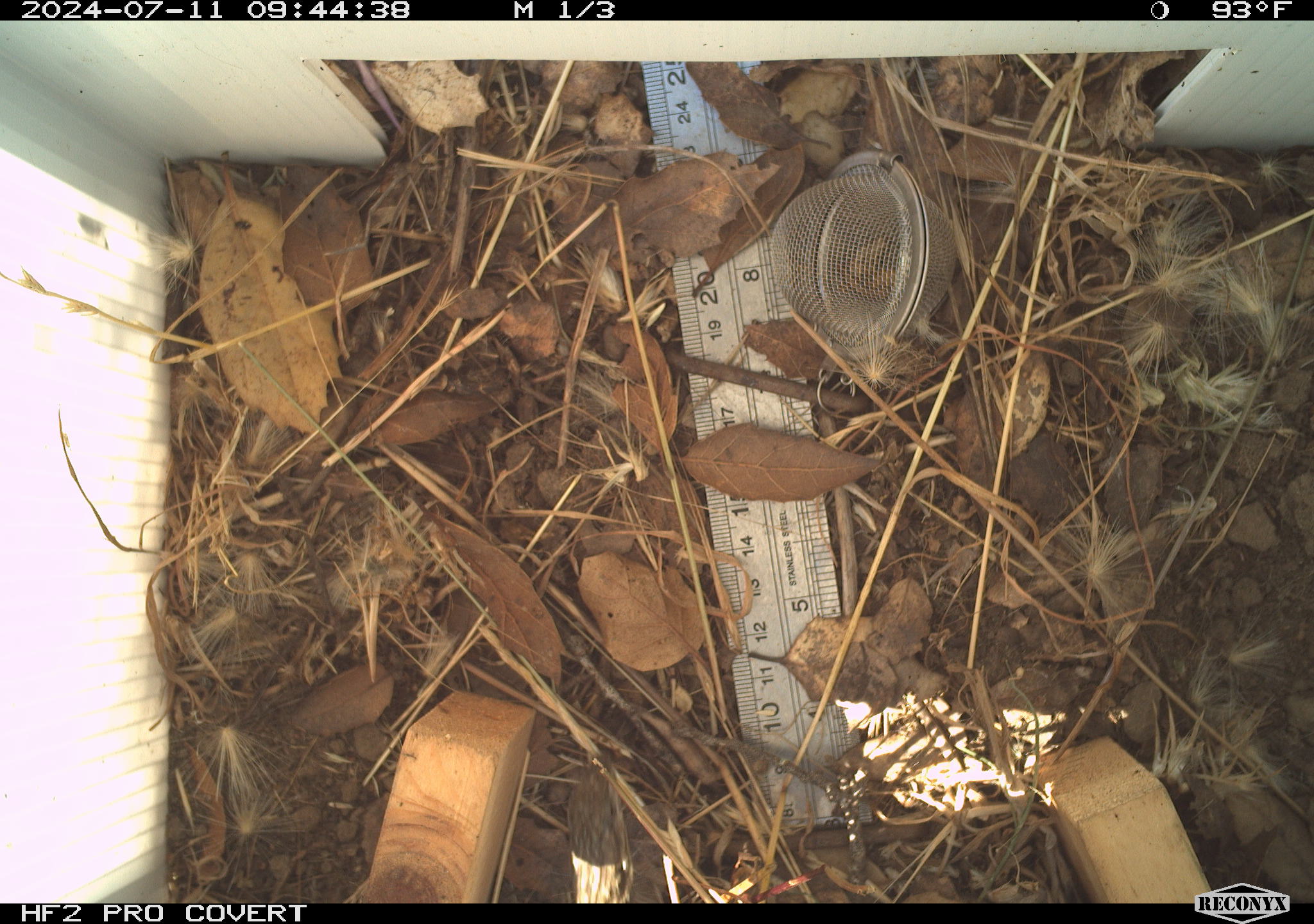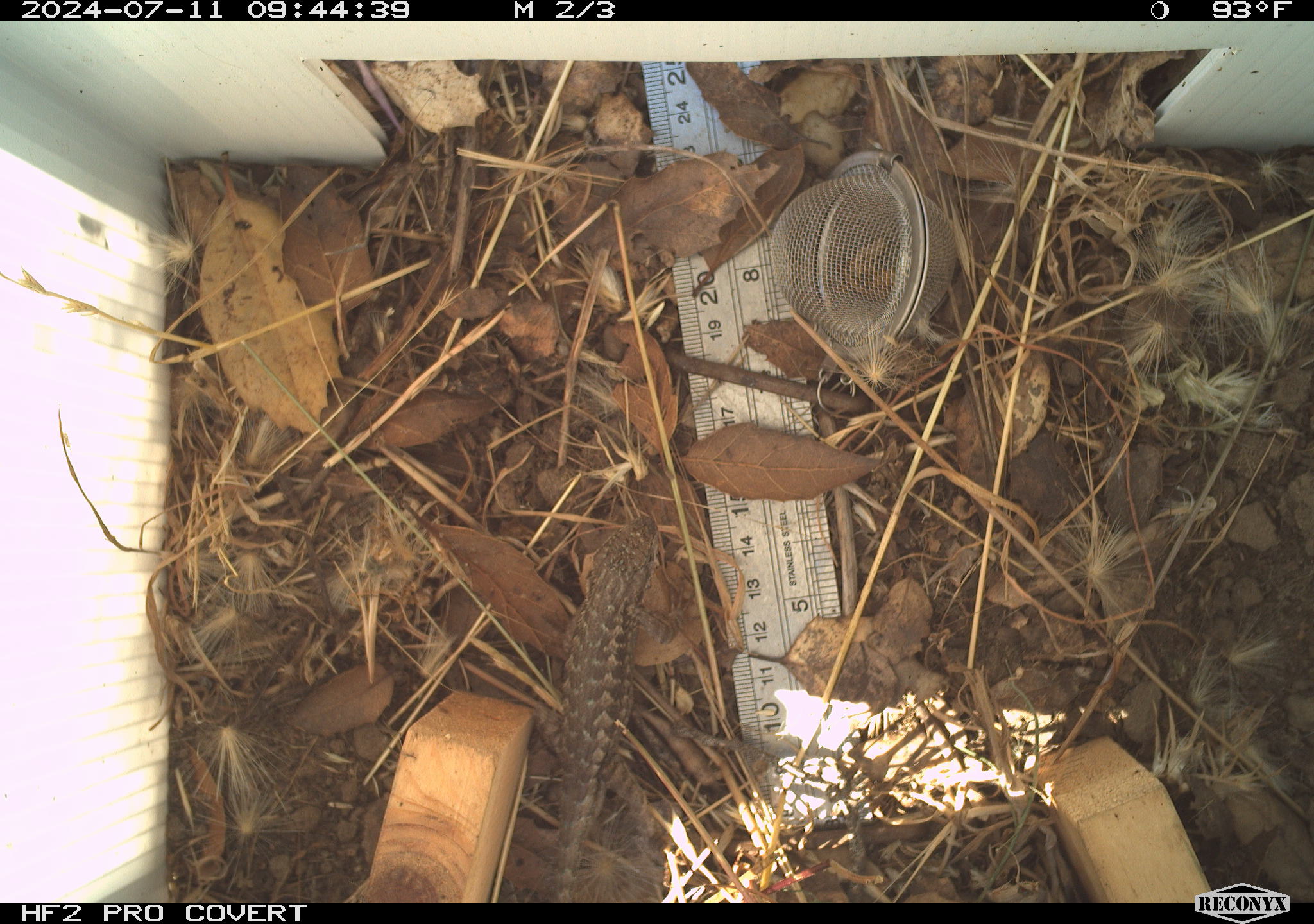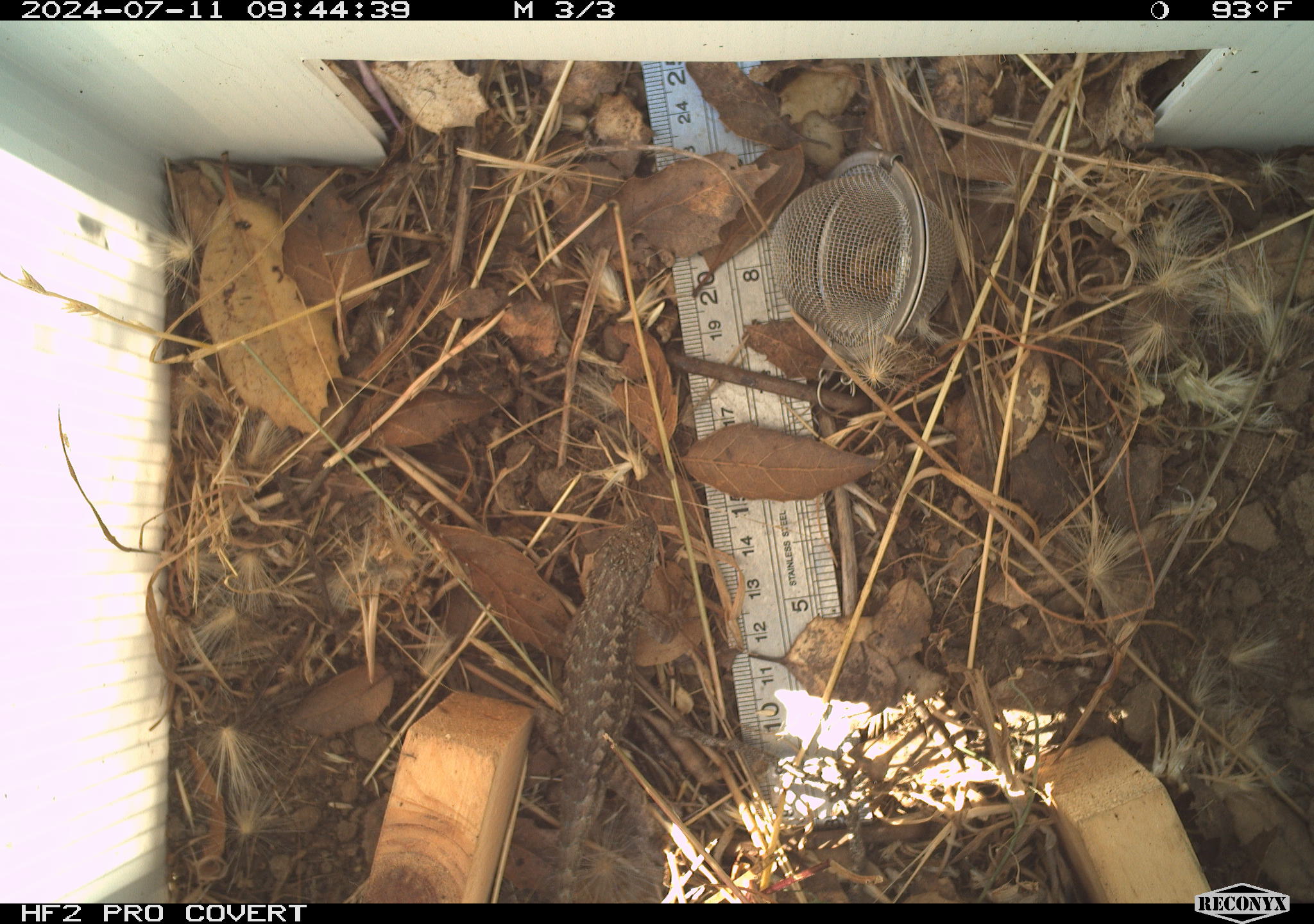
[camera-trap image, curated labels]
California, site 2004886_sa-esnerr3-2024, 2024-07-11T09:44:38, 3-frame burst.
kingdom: Animalia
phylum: Chordata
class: Reptilia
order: Squamata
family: Phrynosomatidae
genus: Sceloporus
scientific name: Sceloporus occidentalis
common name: western fence lizard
Western fence lizard (Sceloporus occidentalis).